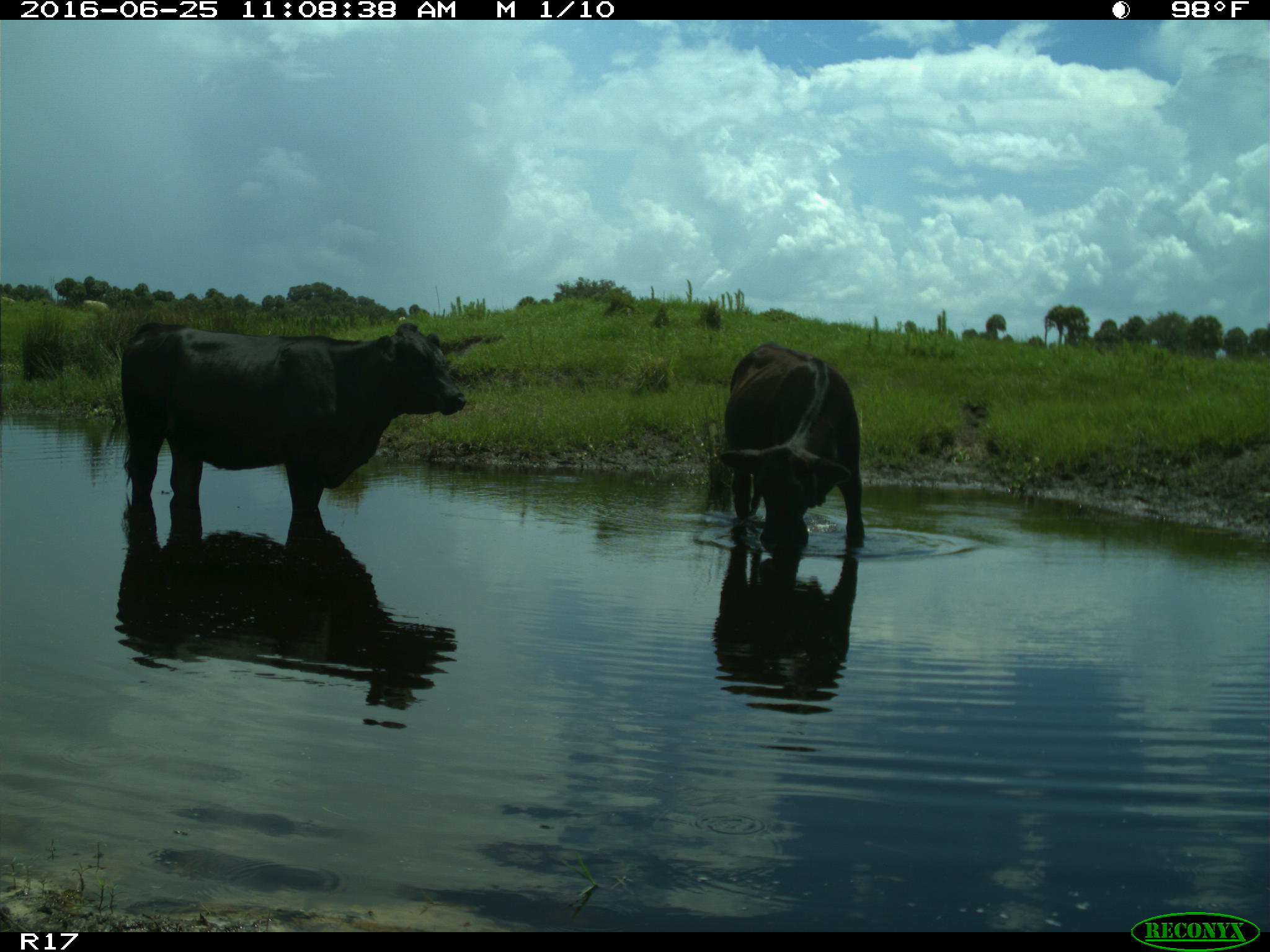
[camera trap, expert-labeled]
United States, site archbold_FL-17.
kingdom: Animalia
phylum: Chordata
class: Mammalia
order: Artiodactyla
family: Bovidae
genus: Bos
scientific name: Bos taurus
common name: domestic cow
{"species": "Bos taurus (domestic cow)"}